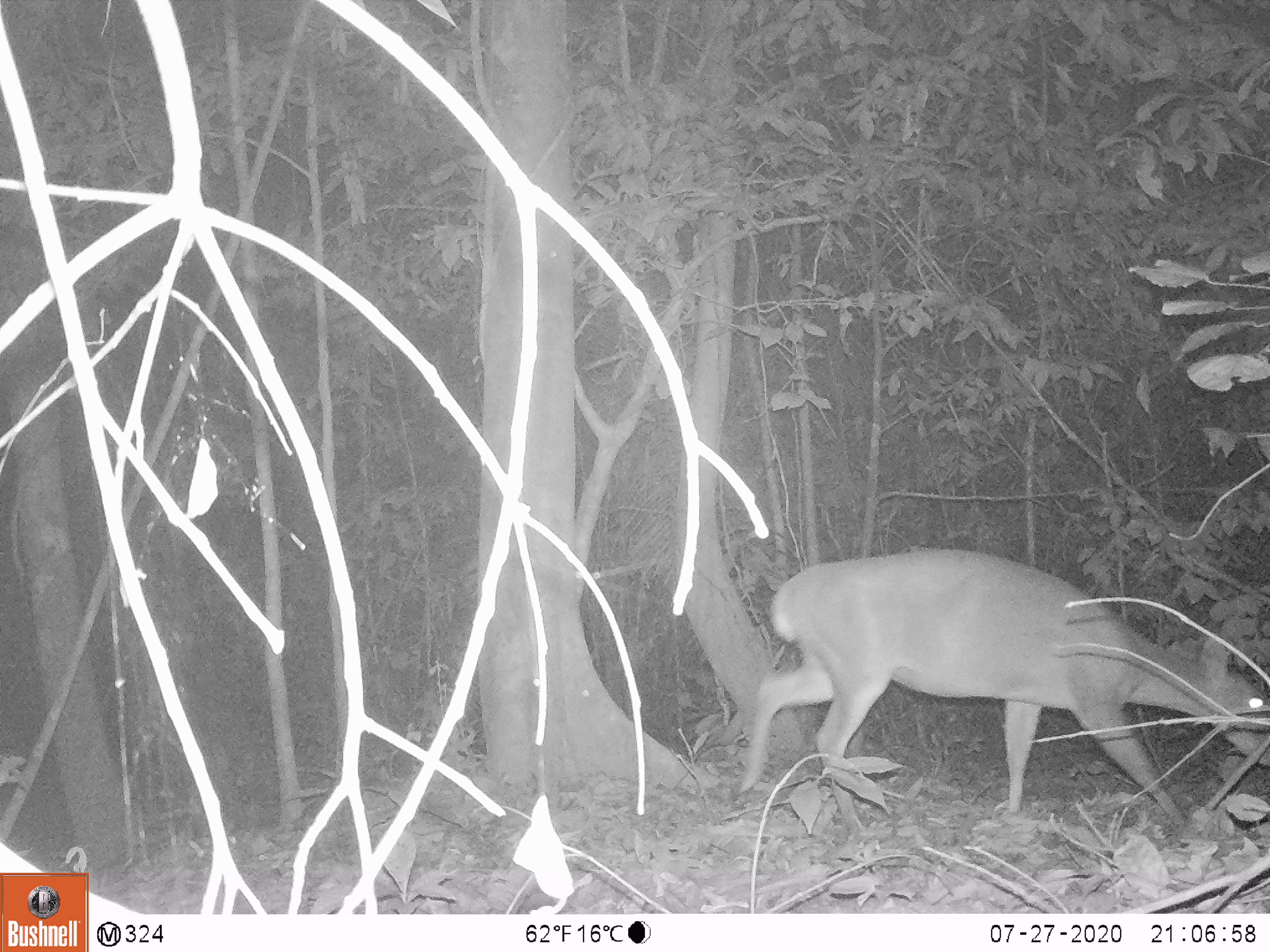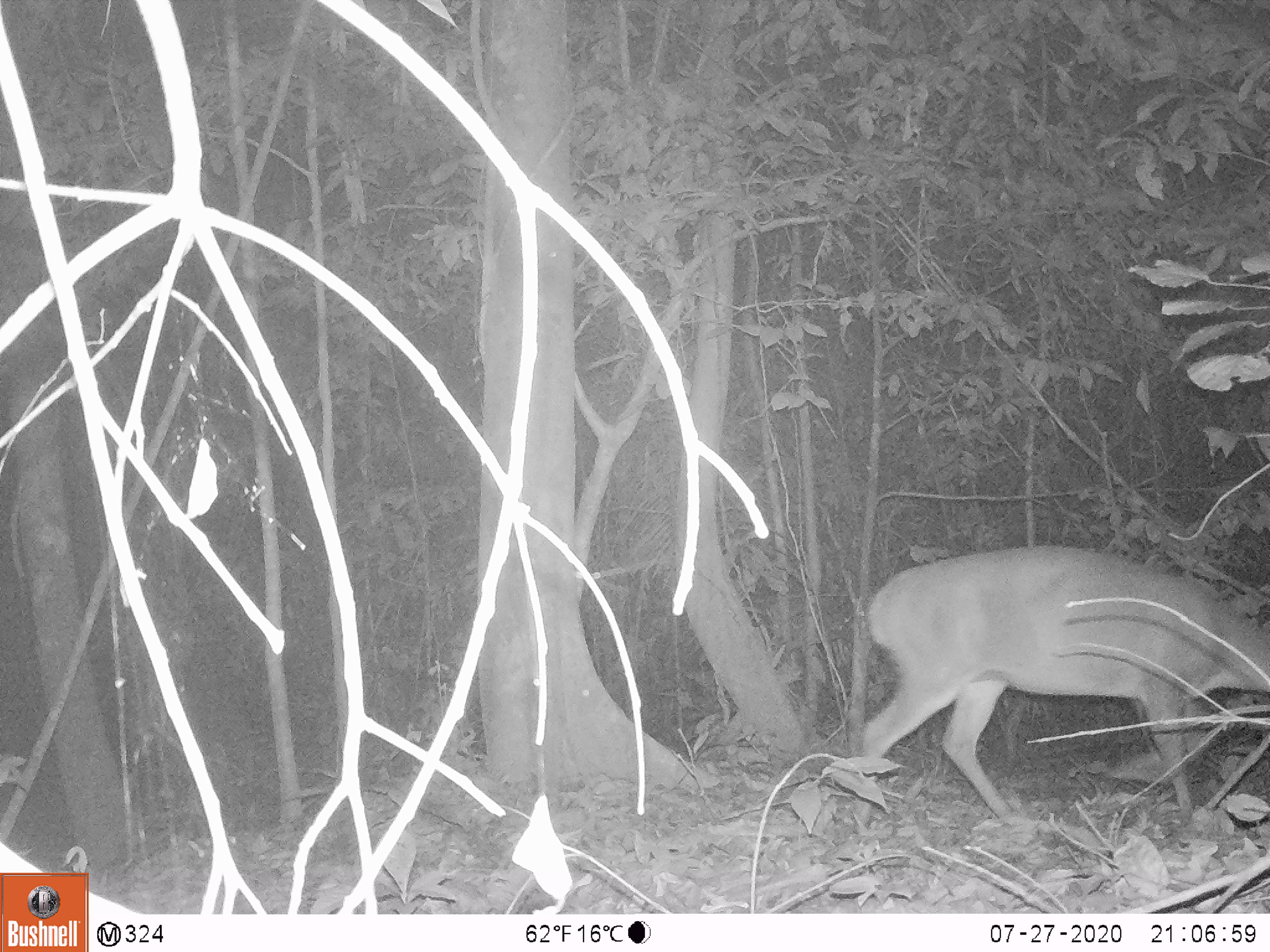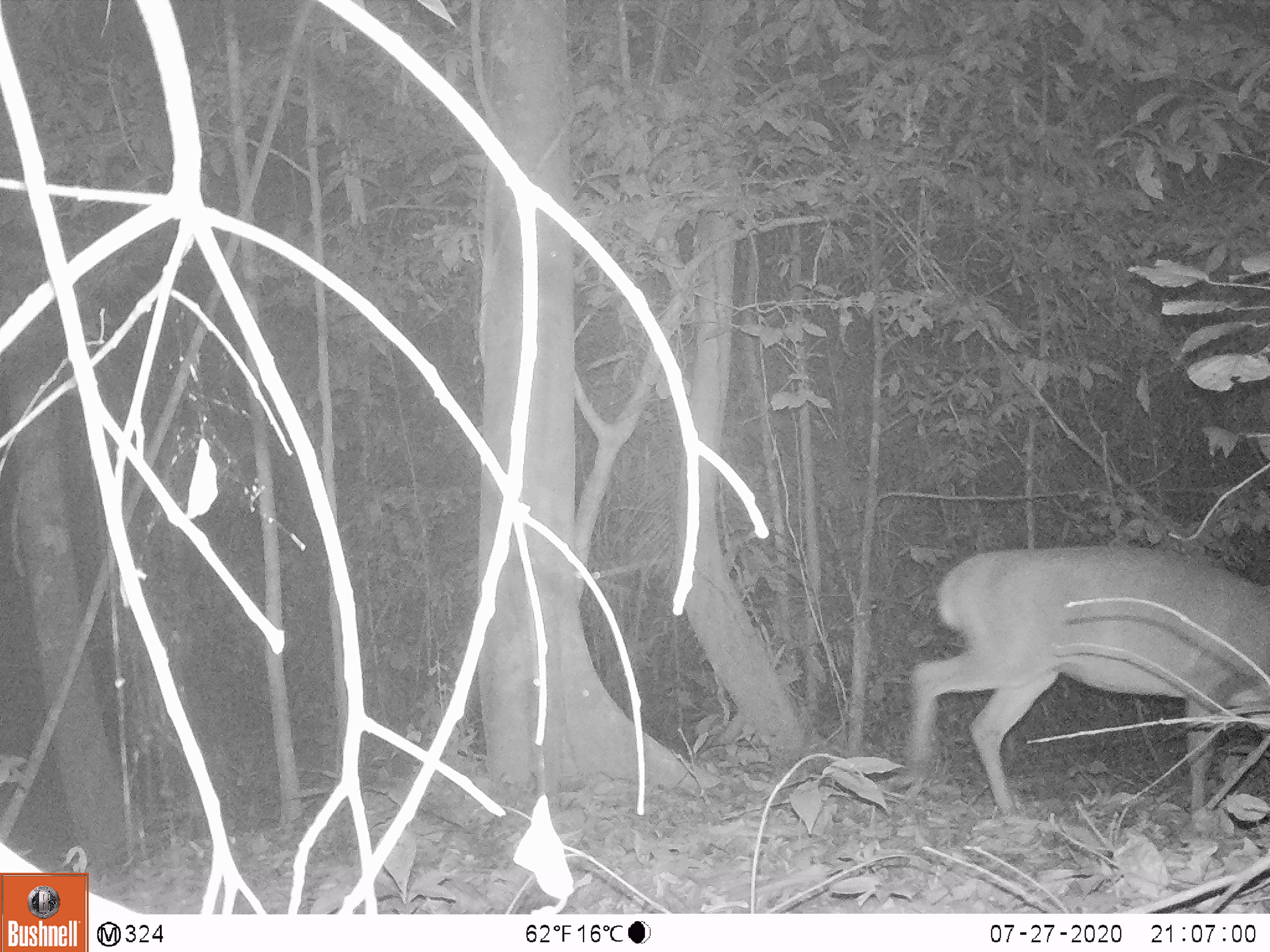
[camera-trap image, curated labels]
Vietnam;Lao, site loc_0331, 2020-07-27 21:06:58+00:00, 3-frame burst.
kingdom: Animalia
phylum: Chordata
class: Mammalia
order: Artiodactyla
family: Cervidae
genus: Muntiacus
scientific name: Muntiacus vuquangensis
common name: large-antlered muntjac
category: large antlered muntjac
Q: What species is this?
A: Large antlered muntjac (large-antlered muntjac) (Muntiacus vuquangensis).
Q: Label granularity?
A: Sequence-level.